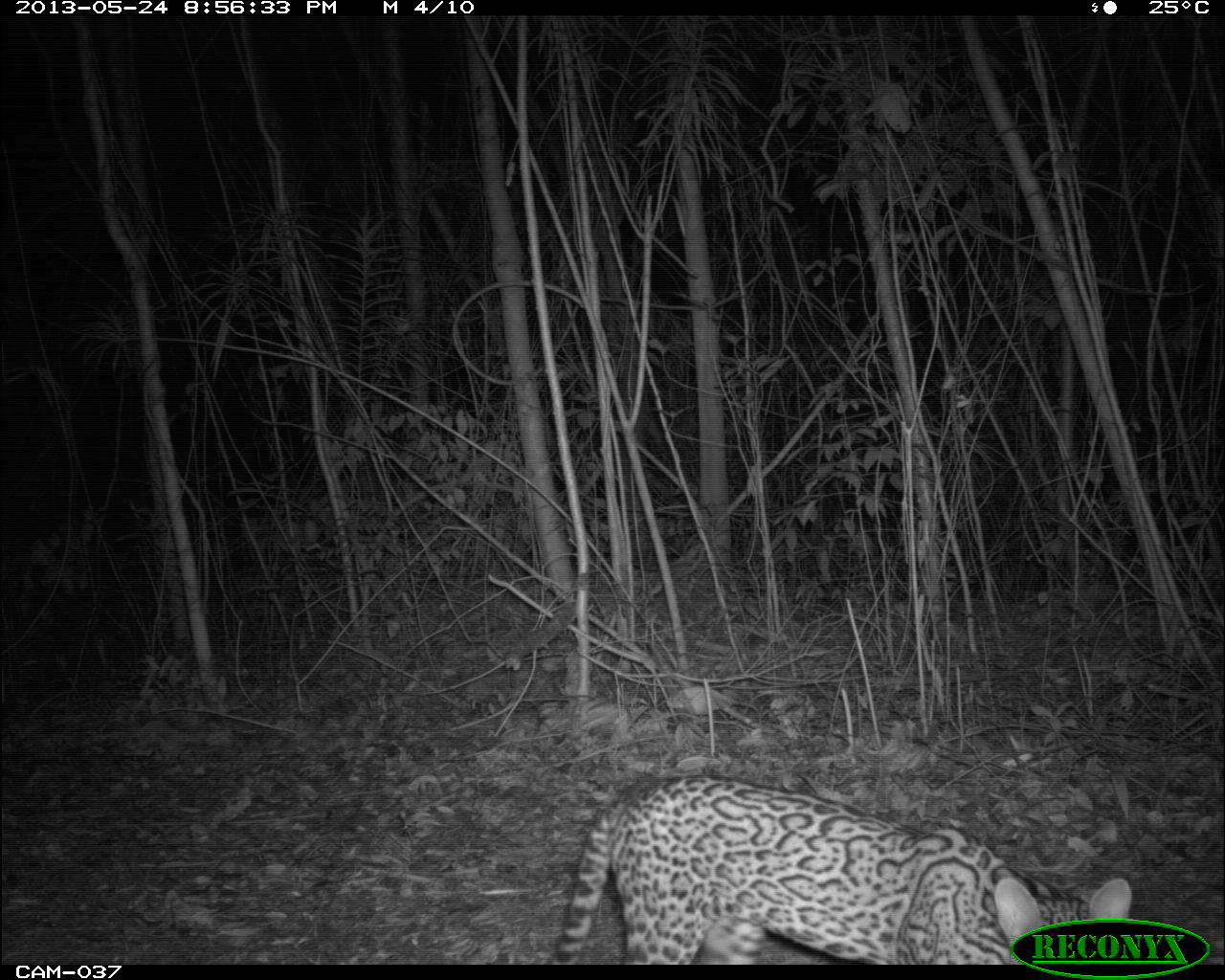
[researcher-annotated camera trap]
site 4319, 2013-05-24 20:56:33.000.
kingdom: Animalia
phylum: Chordata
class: Mammalia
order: Carnivora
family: Felidae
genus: Leopardus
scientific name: Leopardus pardalis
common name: ocelot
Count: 1.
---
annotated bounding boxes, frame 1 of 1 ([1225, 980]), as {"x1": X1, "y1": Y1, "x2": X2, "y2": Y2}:
leopardus pardalis: {"x1": 544, "y1": 767, "x2": 1134, "y2": 965}